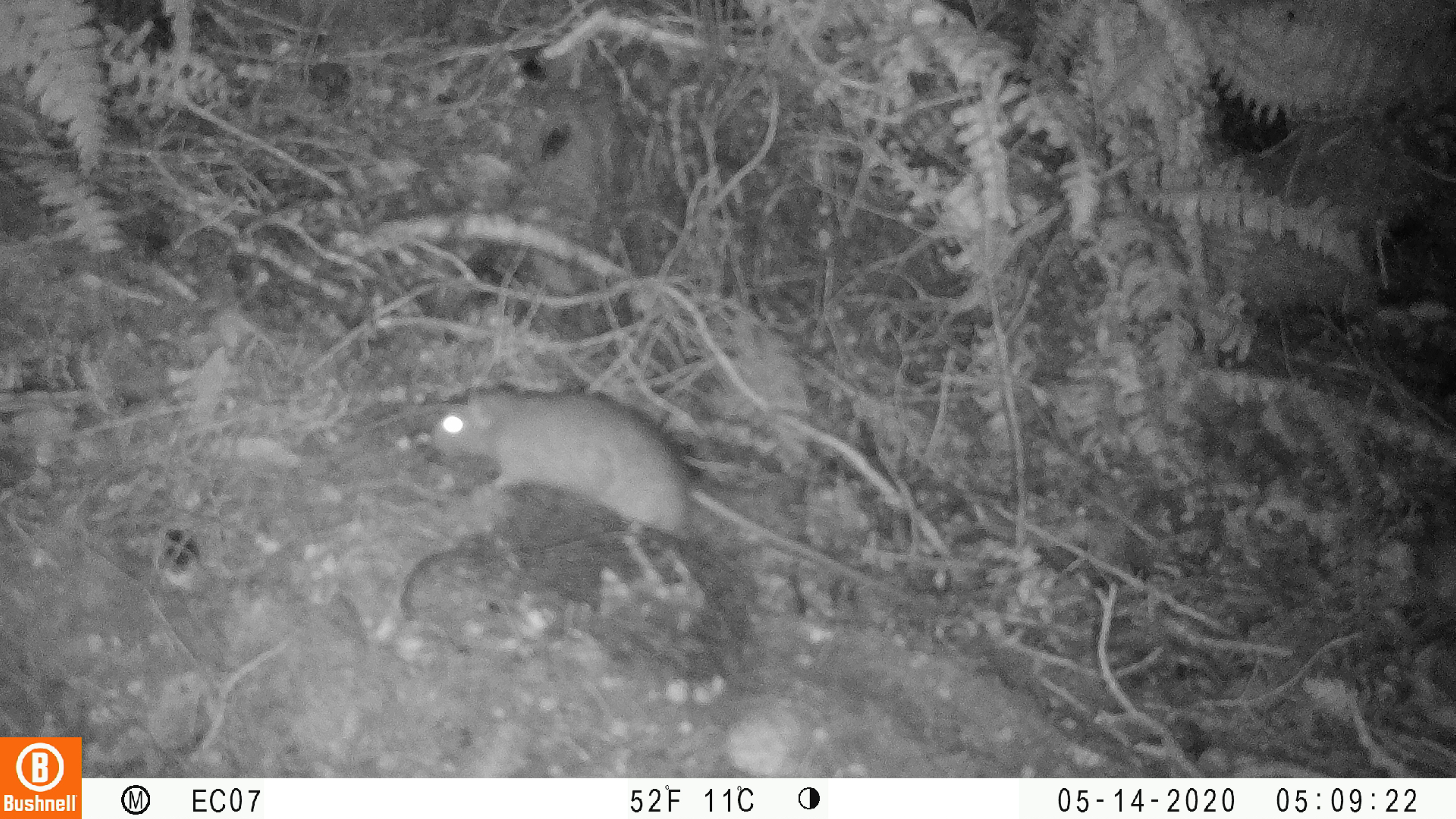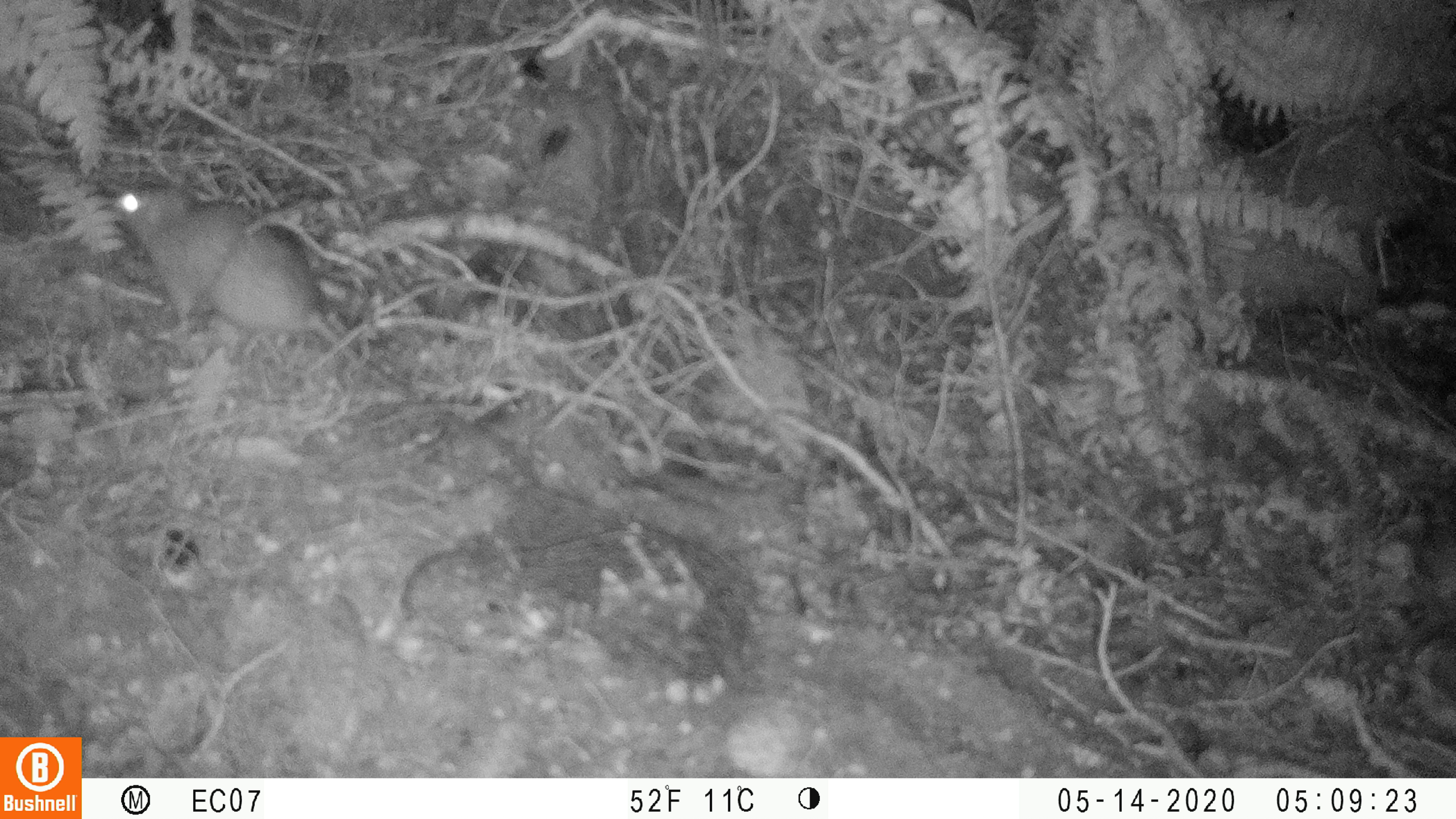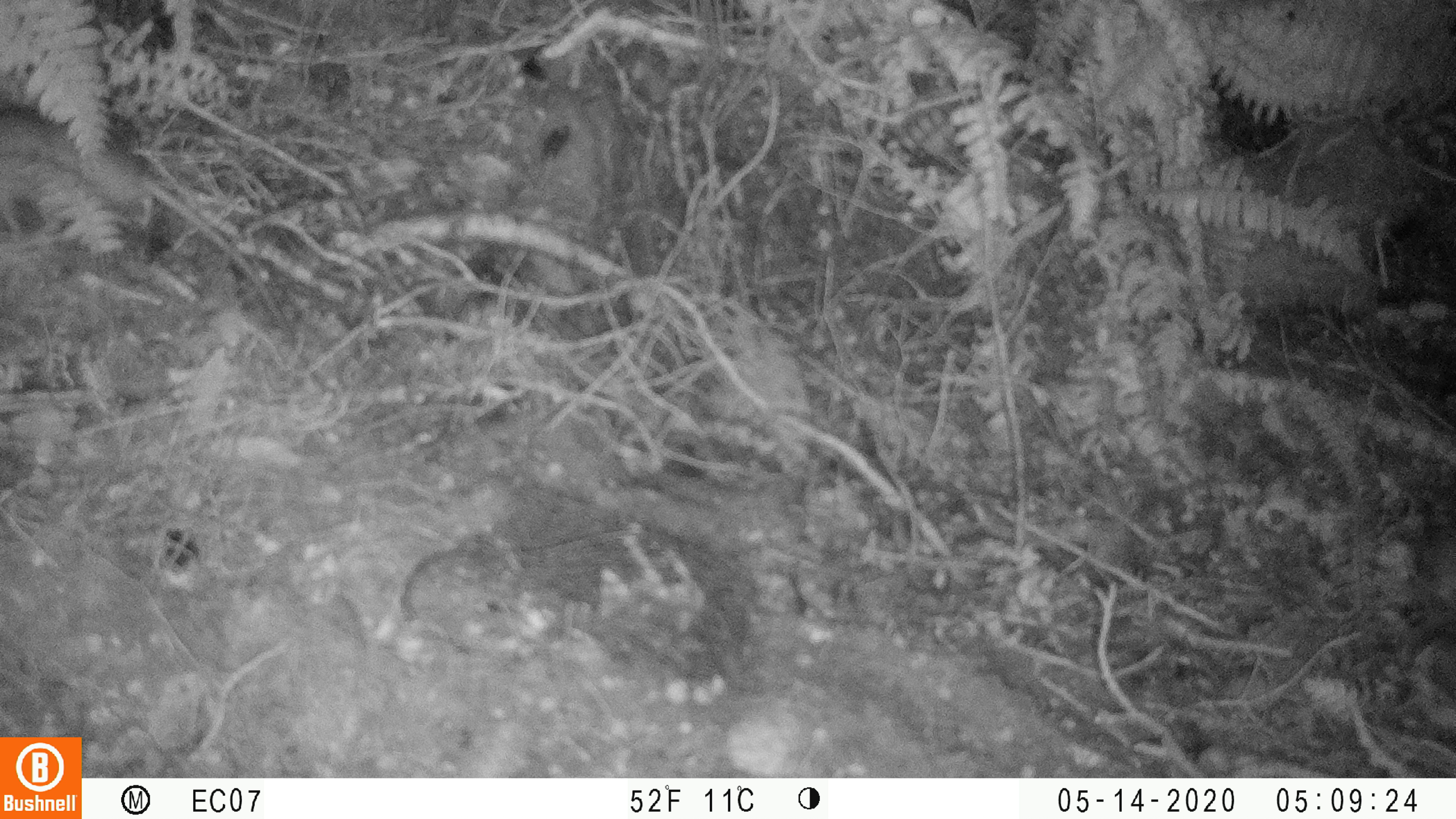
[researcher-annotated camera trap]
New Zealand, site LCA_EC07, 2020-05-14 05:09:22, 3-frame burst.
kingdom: Animalia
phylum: Chordata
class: Mammalia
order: Rodentia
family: Muridae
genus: Rattus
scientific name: Rattus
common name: rat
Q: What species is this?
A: Rat (Rattus).